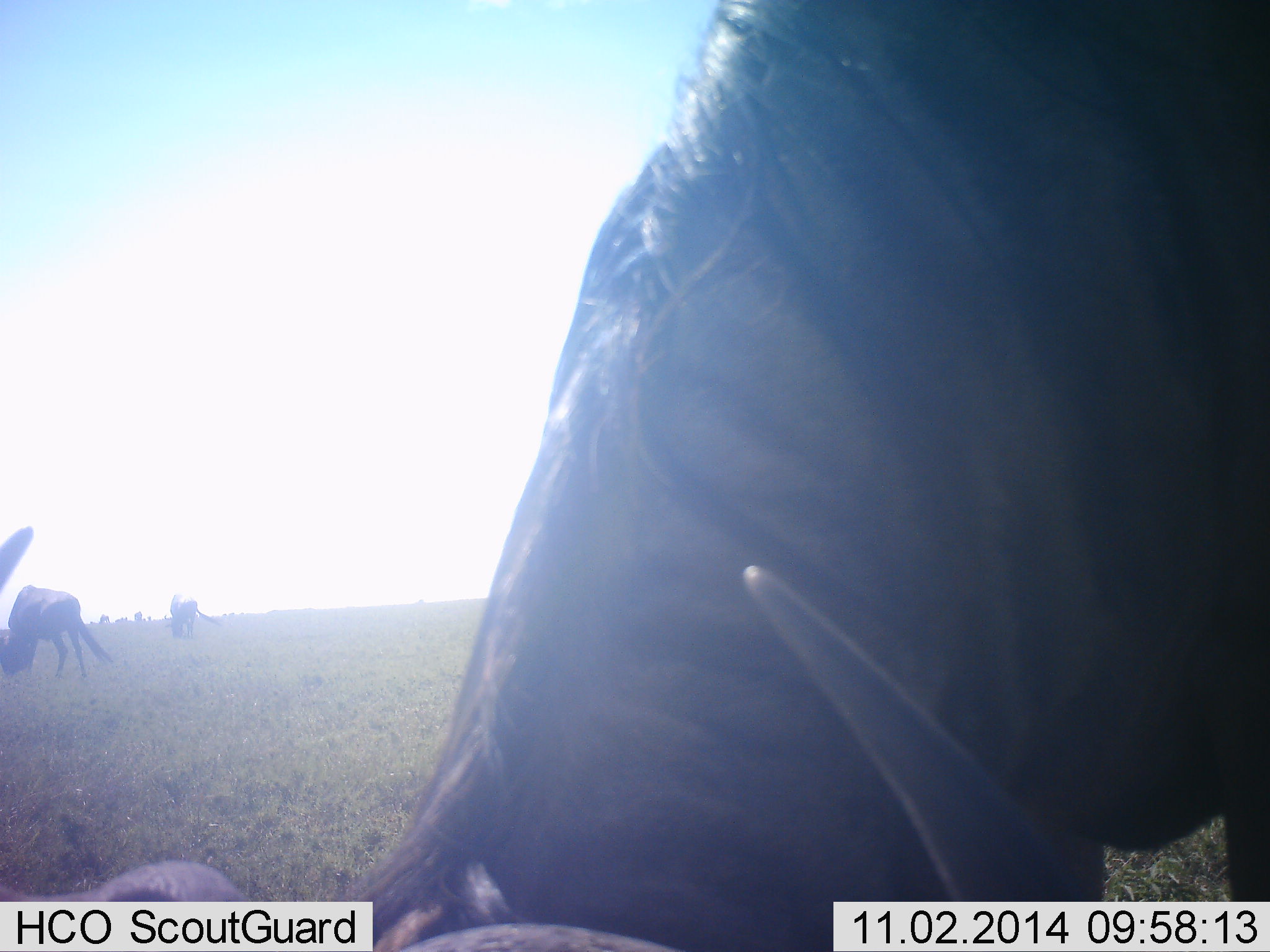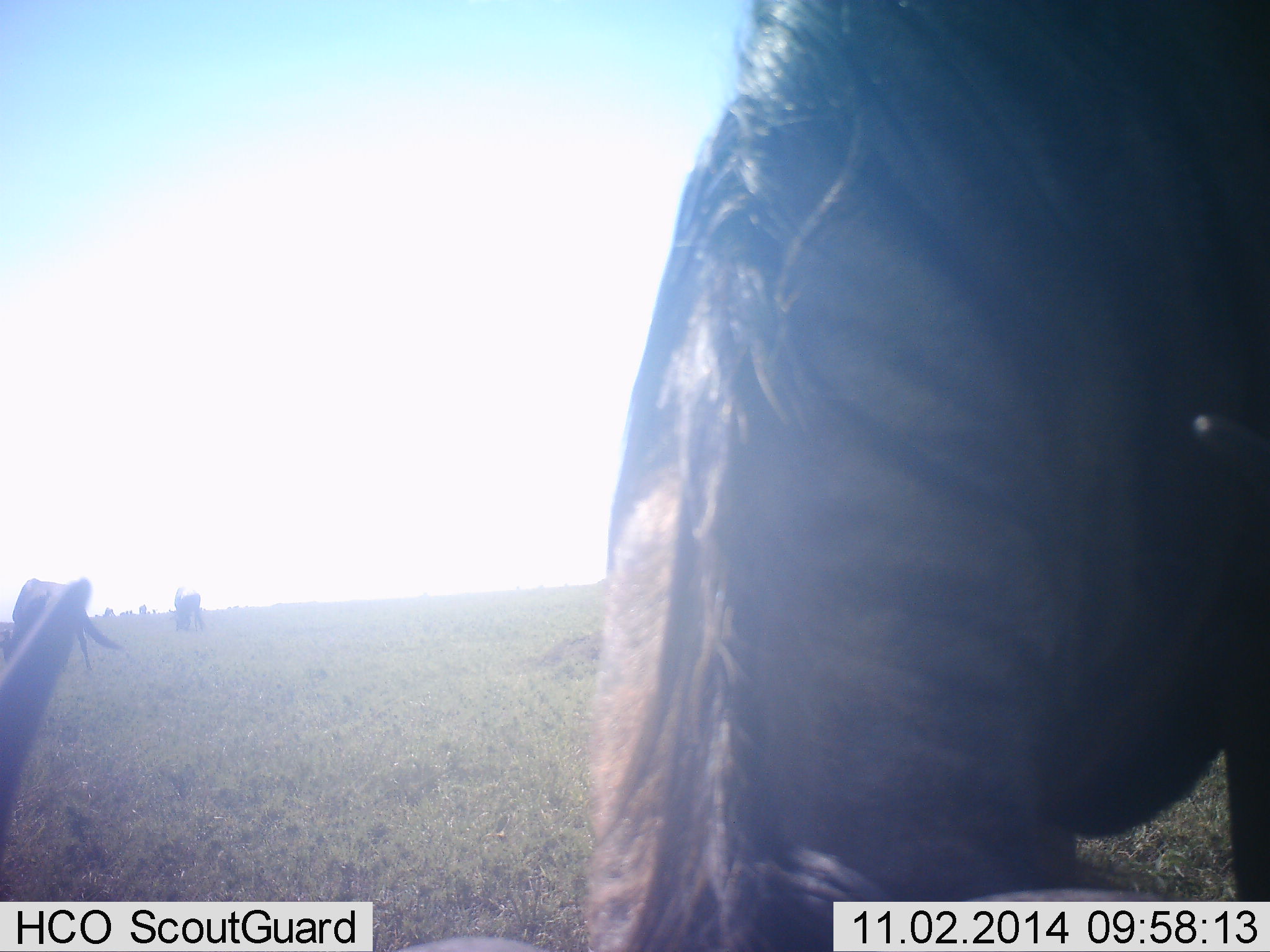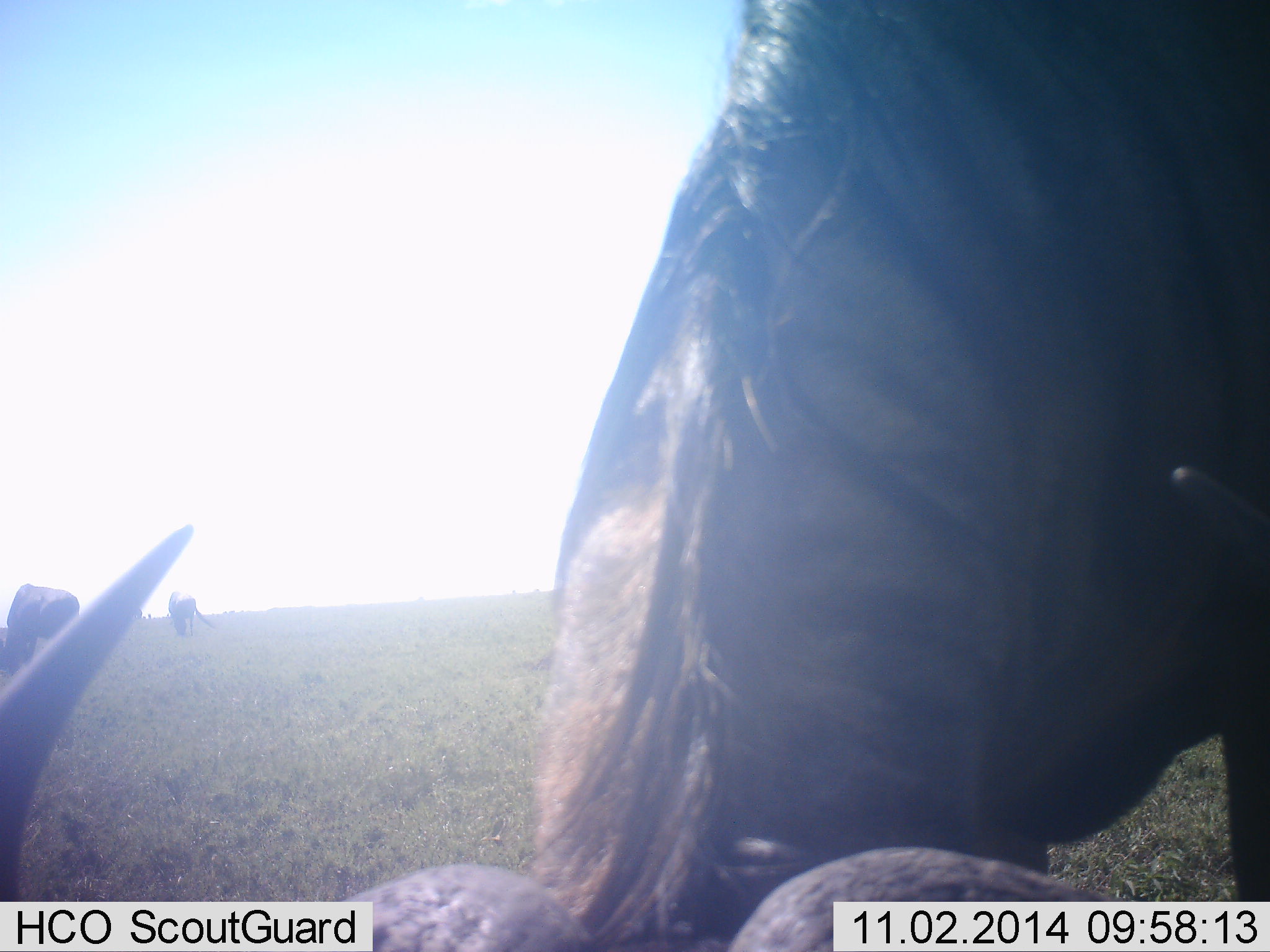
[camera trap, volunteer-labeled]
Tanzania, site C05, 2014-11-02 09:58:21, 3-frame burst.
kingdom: Animalia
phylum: Chordata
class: Mammalia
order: Artiodactyla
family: Bovidae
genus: Connochaetes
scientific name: Connochaetes taurinus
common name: blue wildebeest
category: wildebeest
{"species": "wildebeest (blue wildebeest) (Connochaetes taurinus)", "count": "3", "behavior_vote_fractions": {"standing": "30%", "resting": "20%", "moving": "10%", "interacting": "0%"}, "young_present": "0%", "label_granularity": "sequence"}